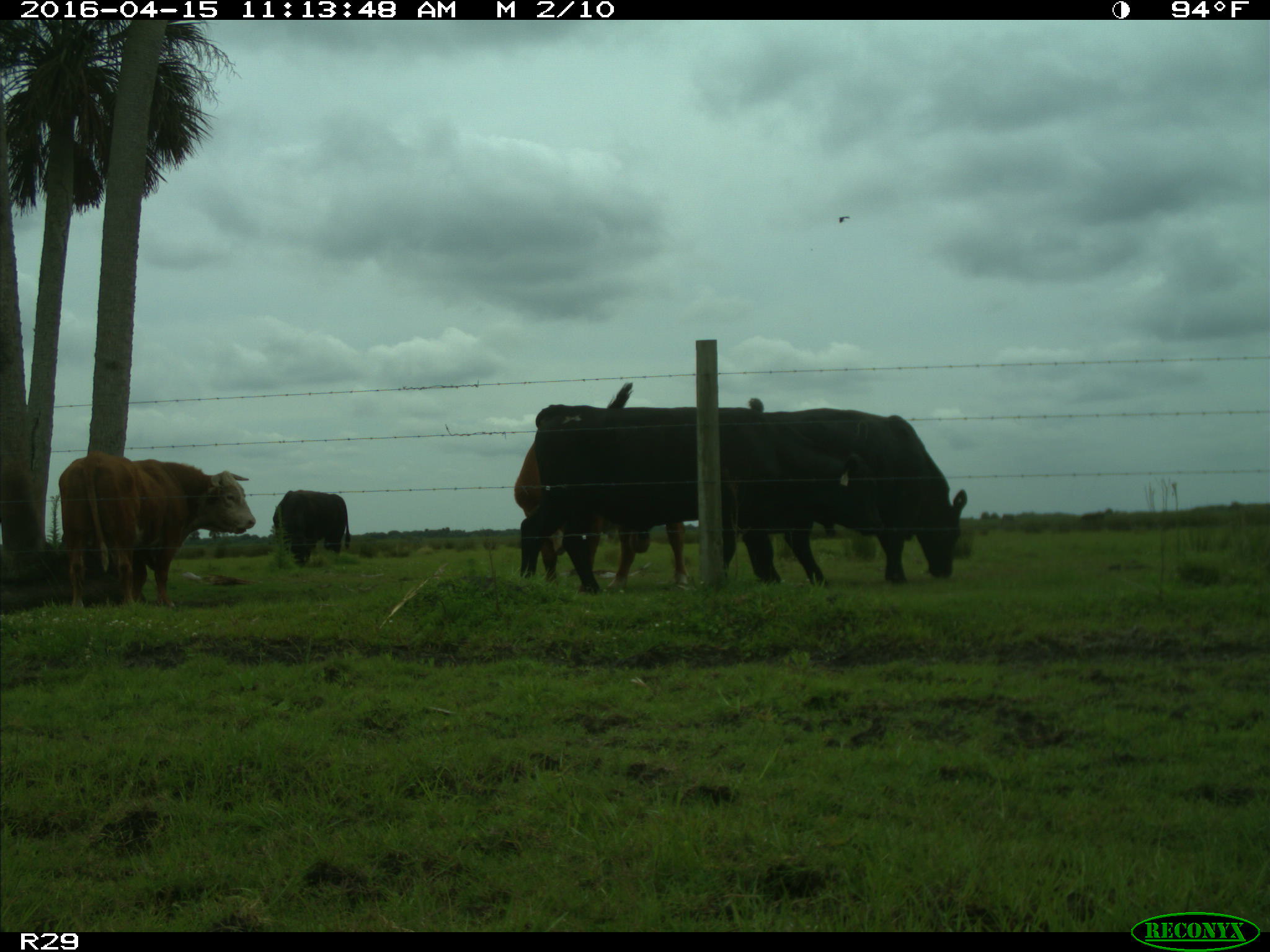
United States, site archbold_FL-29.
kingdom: Animalia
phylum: Chordata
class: Mammalia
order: Artiodactyla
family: Bovidae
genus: Bos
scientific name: Bos taurus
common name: domestic cow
Bos taurus (domestic cow).